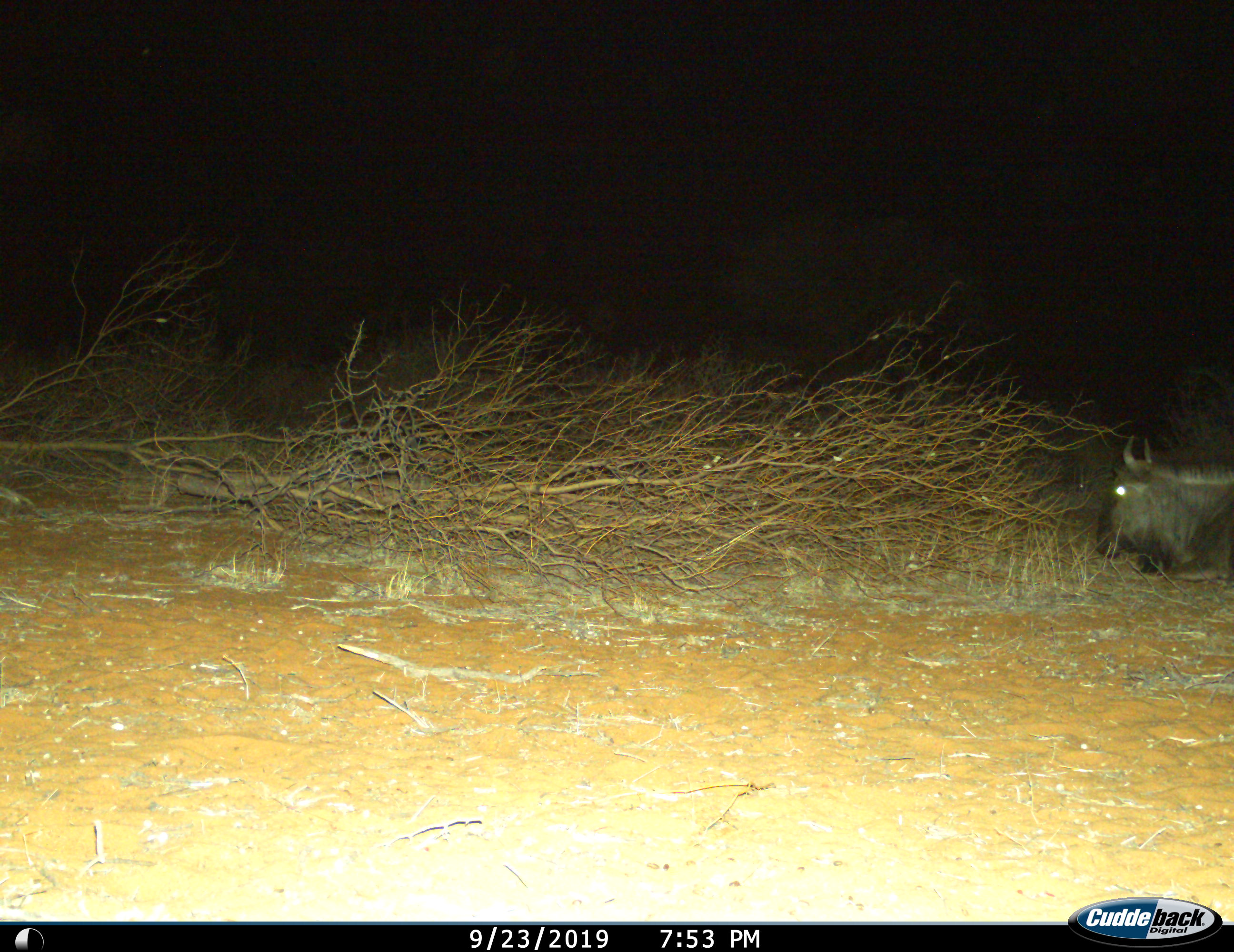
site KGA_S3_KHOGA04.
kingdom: Animalia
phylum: Chordata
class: Mammalia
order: Artiodactyla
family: Bovidae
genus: Connochaetes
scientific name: Connochaetes taurinus taurinus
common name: blue wildebeest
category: wildebeestblue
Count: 1.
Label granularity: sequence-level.